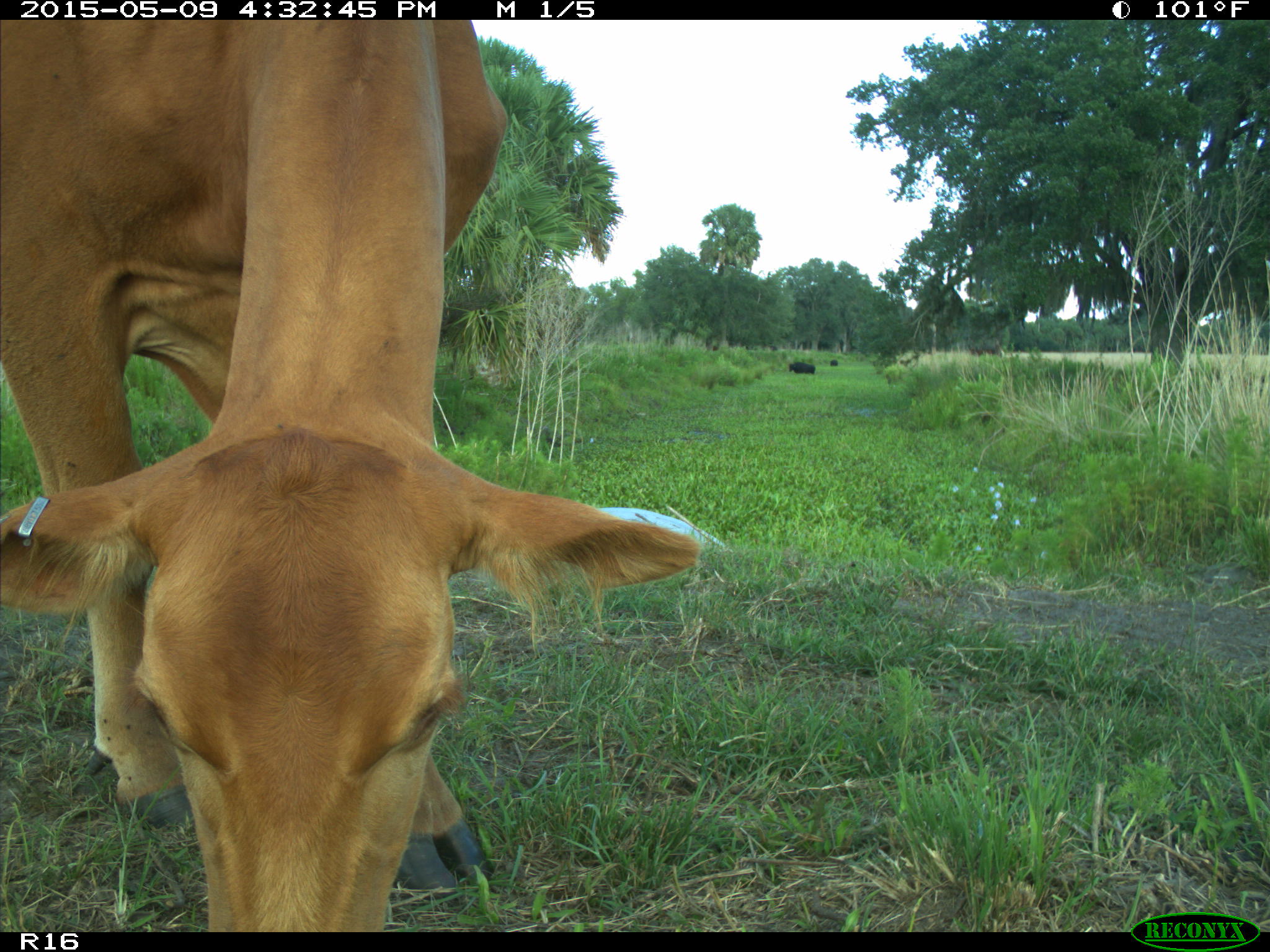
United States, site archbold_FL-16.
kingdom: Animalia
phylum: Chordata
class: Mammalia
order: Artiodactyla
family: Bovidae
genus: Bos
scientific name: Bos taurus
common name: domestic cow